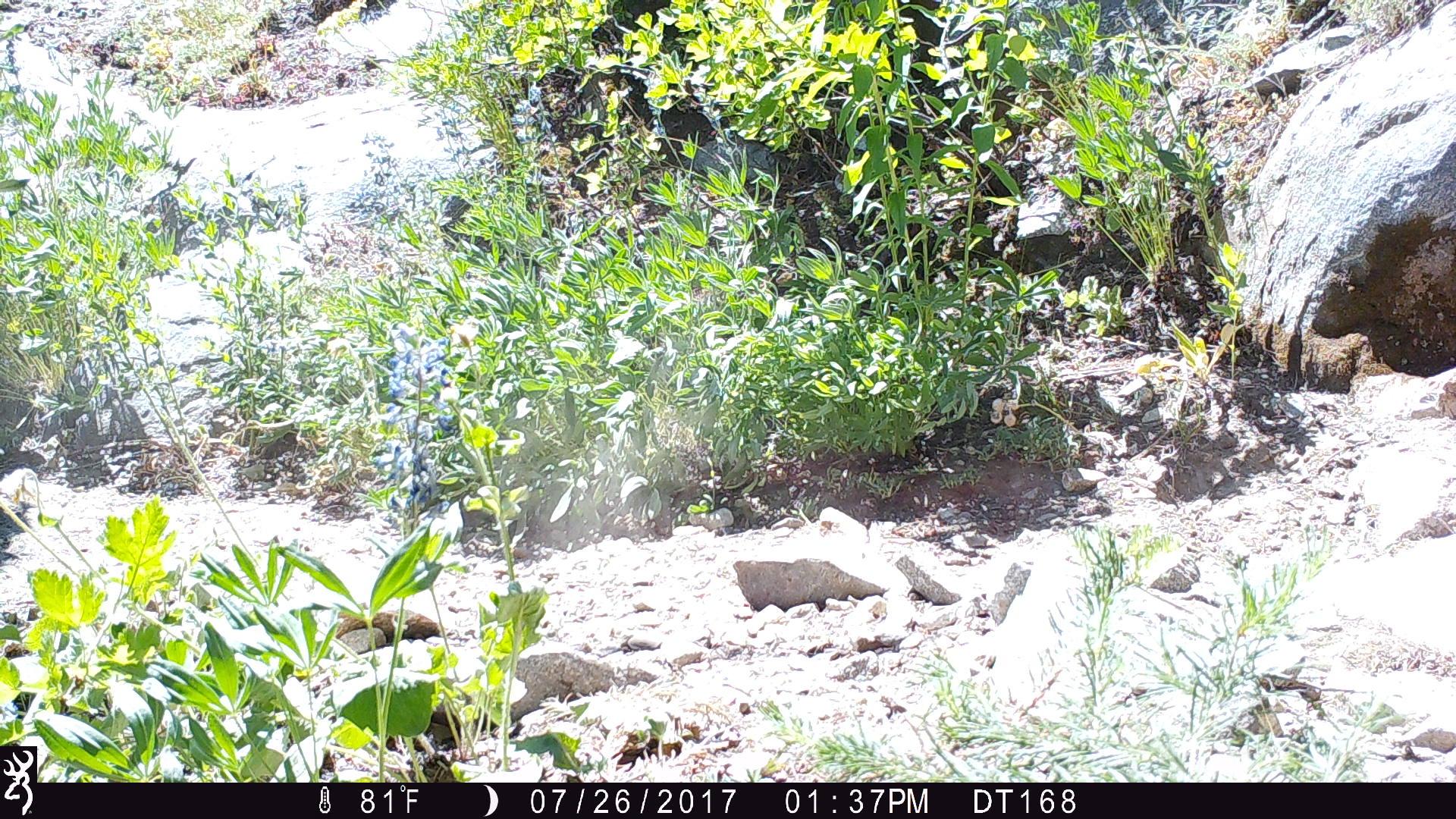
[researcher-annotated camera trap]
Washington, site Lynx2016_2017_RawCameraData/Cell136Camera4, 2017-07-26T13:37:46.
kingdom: Animalia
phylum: Chordata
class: Mammalia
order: Perissodactyla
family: Equidae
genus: Equus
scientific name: Equus caballus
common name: domestic horse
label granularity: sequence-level